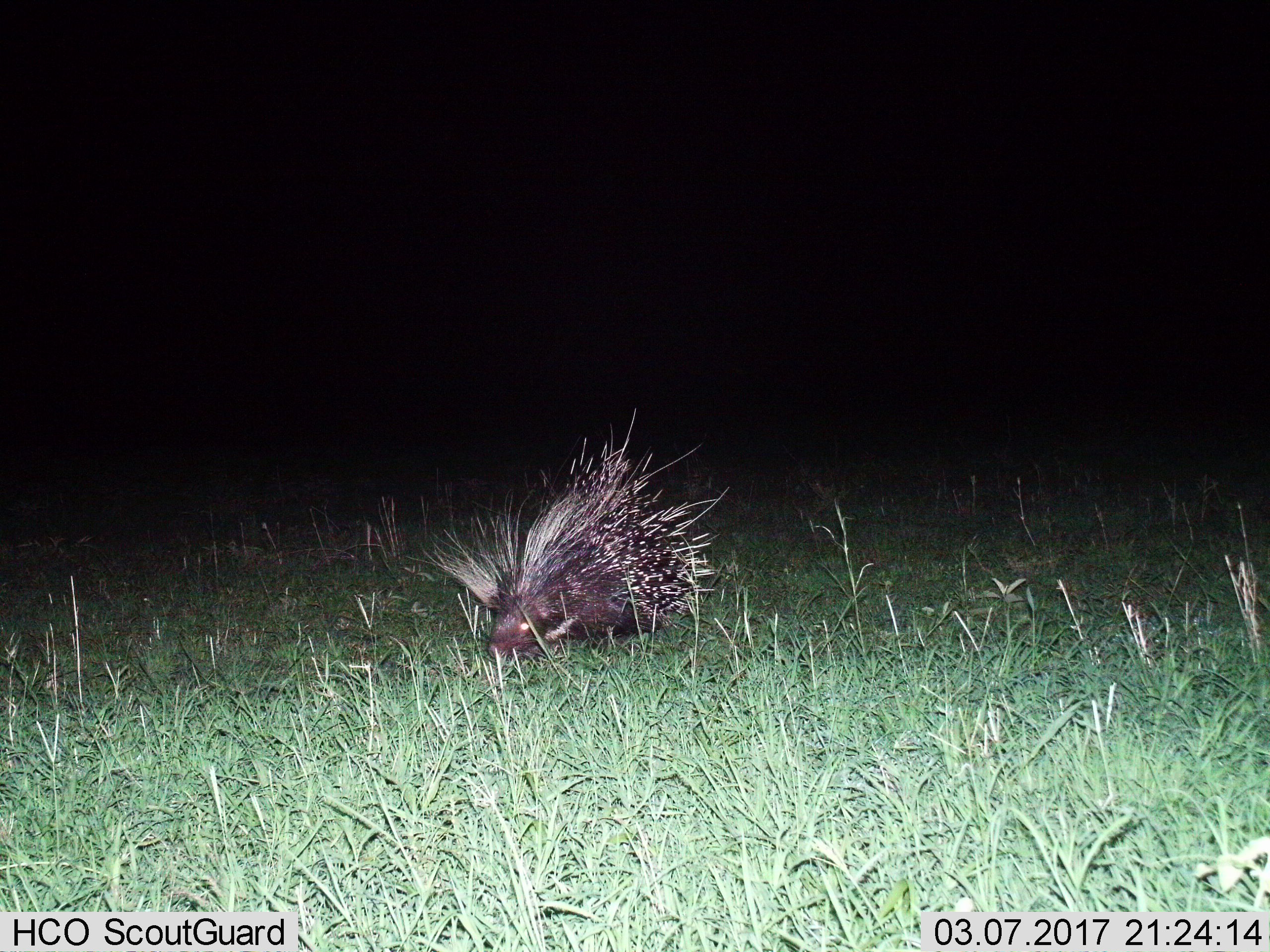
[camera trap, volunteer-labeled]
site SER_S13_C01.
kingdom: Animalia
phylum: Chordata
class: Mammalia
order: Rodentia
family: Hystricidae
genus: Hystrix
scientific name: Hystrix cristata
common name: crested porcupine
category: porcupine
Porcupine (crested porcupine) (Hystrix cristata), count 1. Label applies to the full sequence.